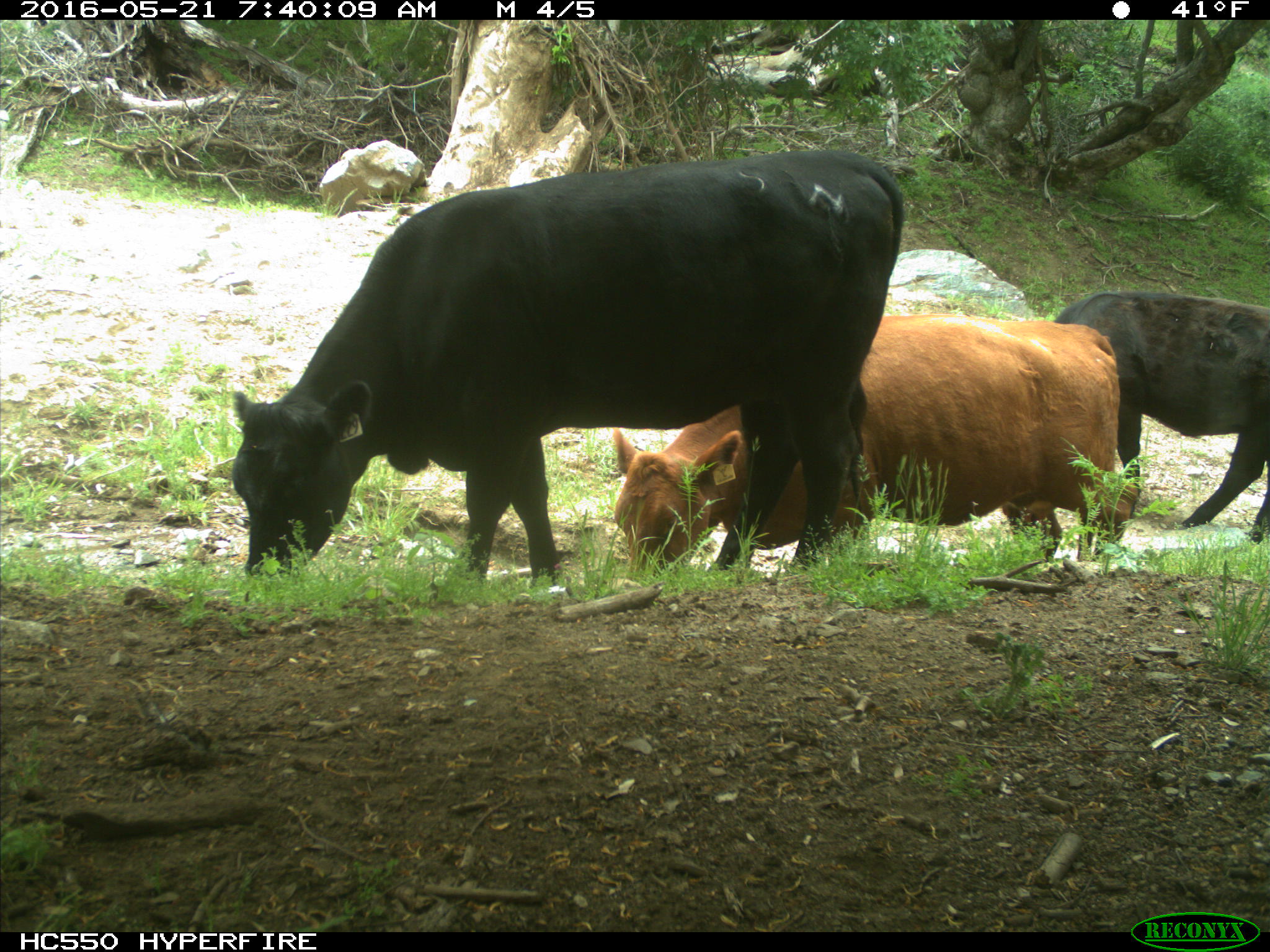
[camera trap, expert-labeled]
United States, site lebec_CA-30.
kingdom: Animalia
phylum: Chordata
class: Mammalia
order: Artiodactyla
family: Bovidae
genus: Bos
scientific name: Bos taurus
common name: domestic cow